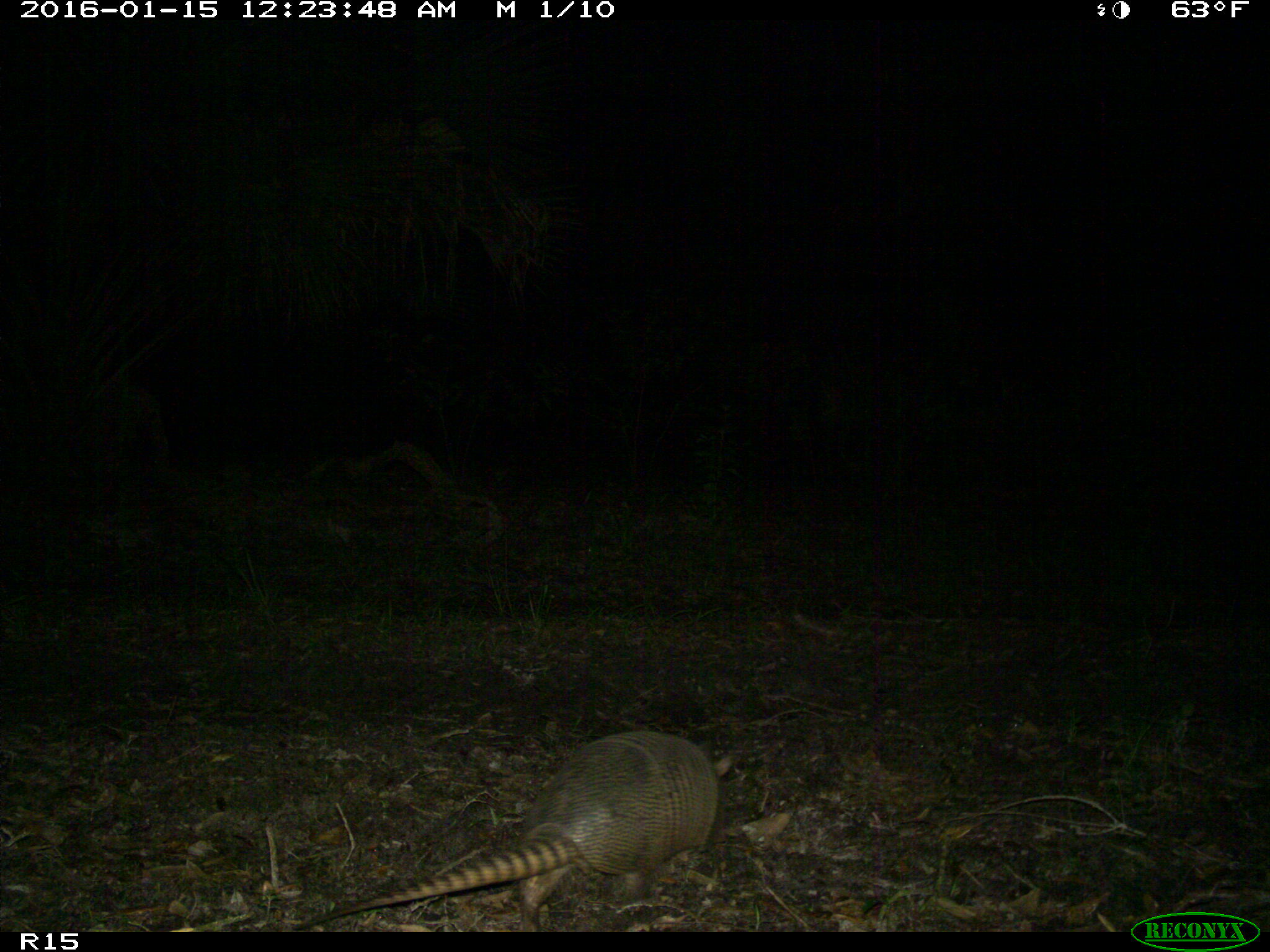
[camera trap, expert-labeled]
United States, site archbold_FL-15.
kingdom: Animalia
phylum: Chordata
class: Mammalia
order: Cingulata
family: Dasypodidae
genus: Dasypus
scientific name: Dasypus novemcinctus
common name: nine-banded armadillo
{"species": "Dasypus novemcinctus (nine-banded armadillo)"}